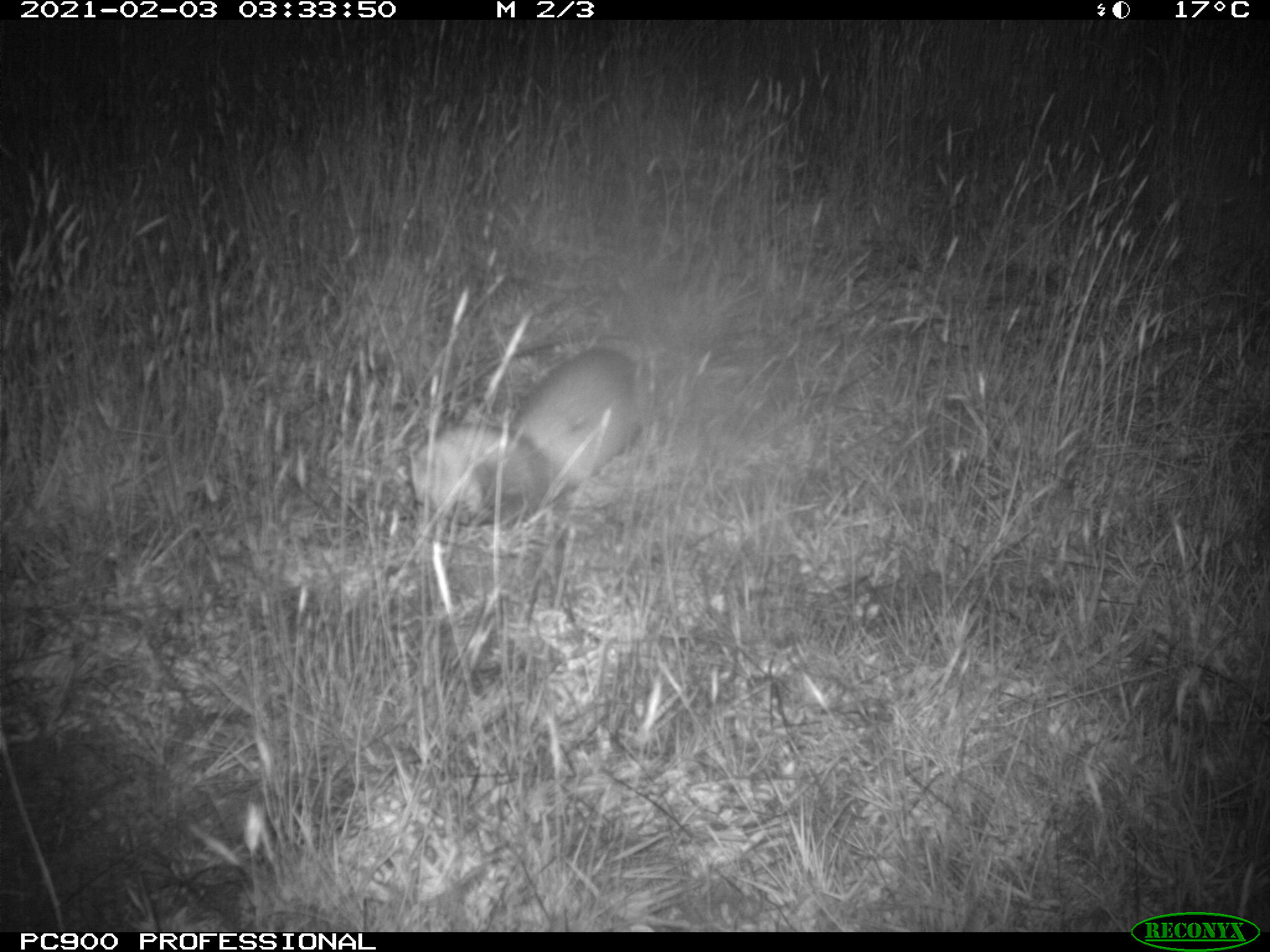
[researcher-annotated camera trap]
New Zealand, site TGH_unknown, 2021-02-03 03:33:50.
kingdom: Animalia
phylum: Chordata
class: Mammalia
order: Carnivora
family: Mustelidae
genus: Mustela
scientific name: Mustela furo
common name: ferret